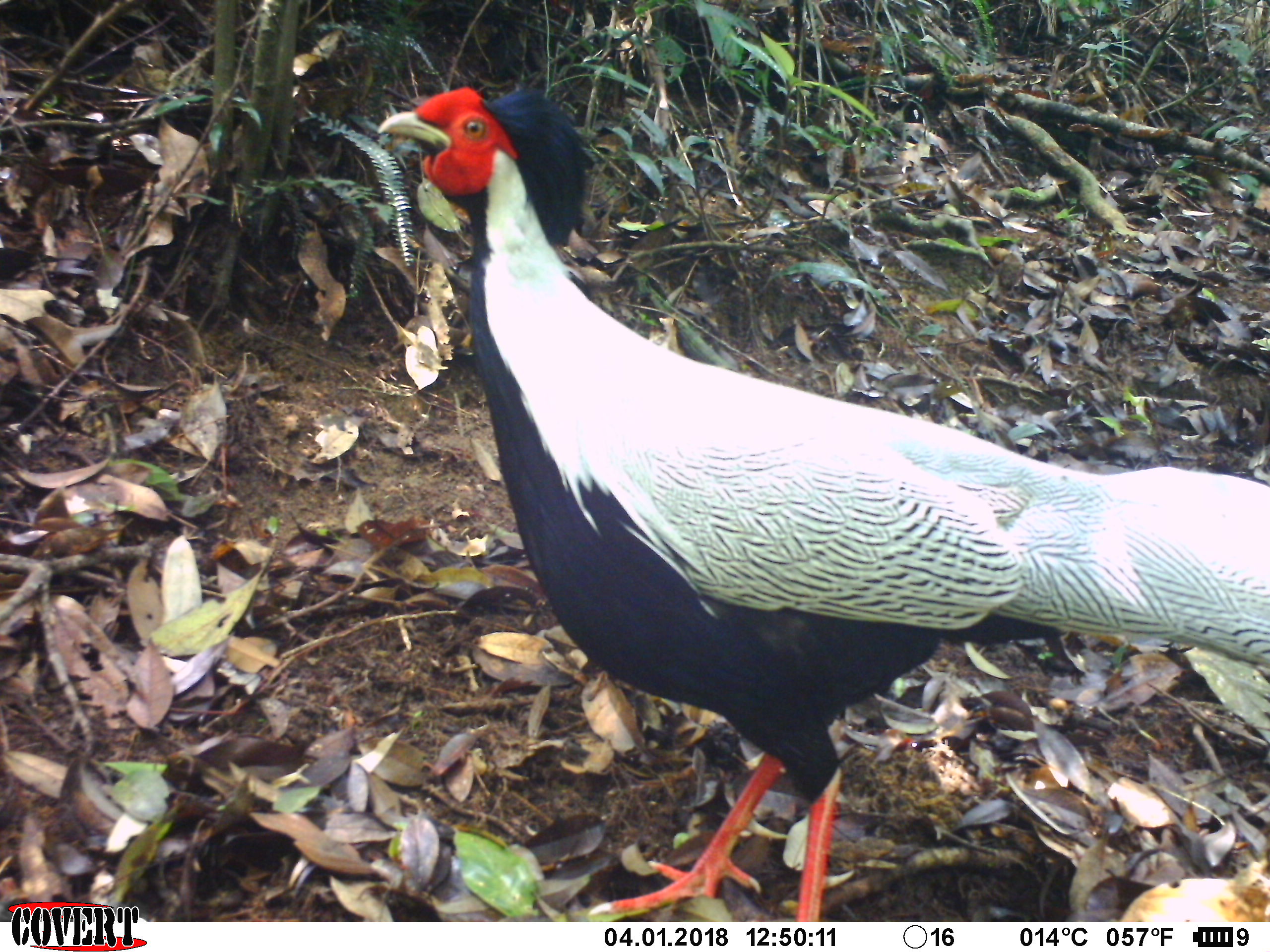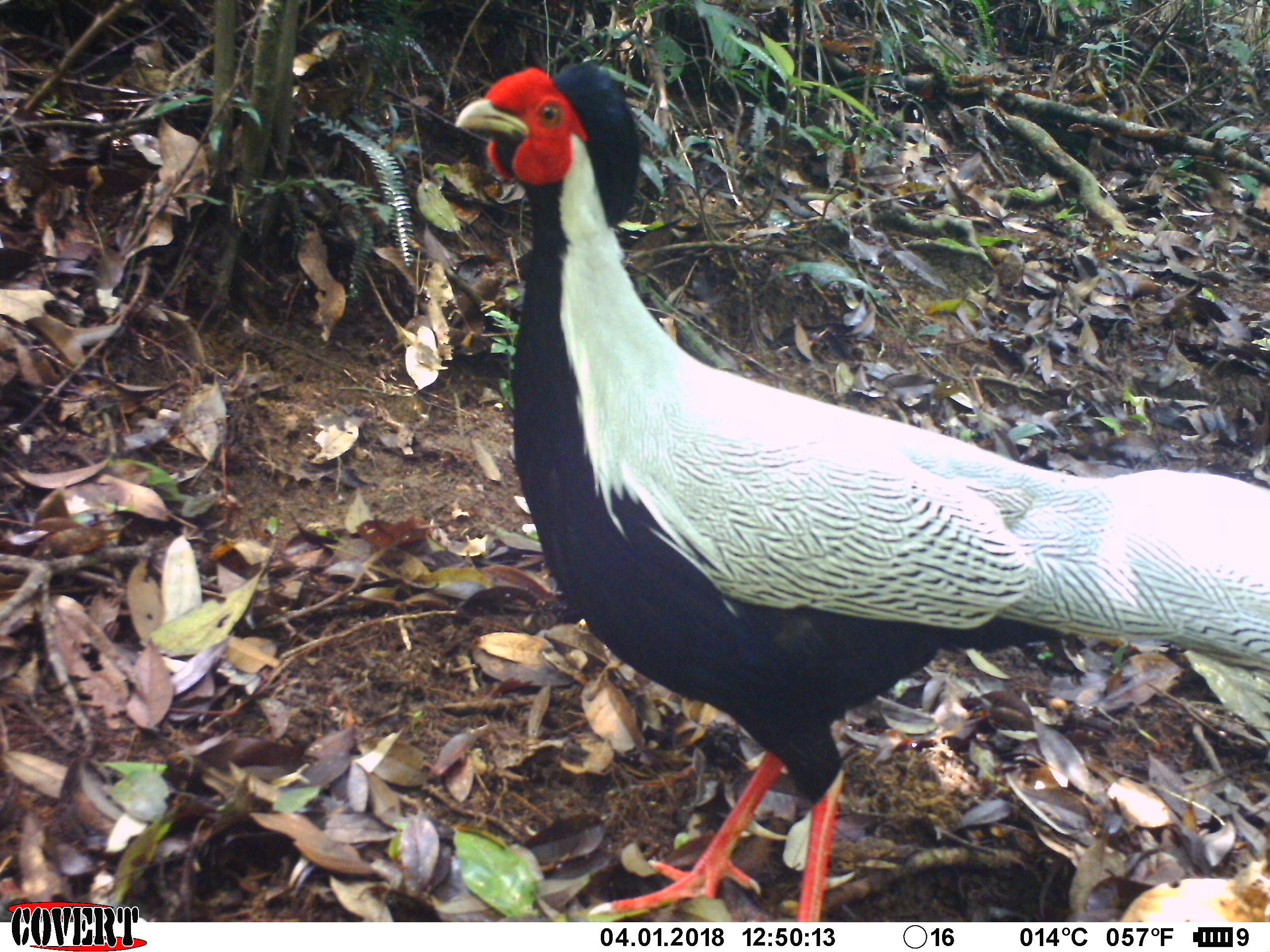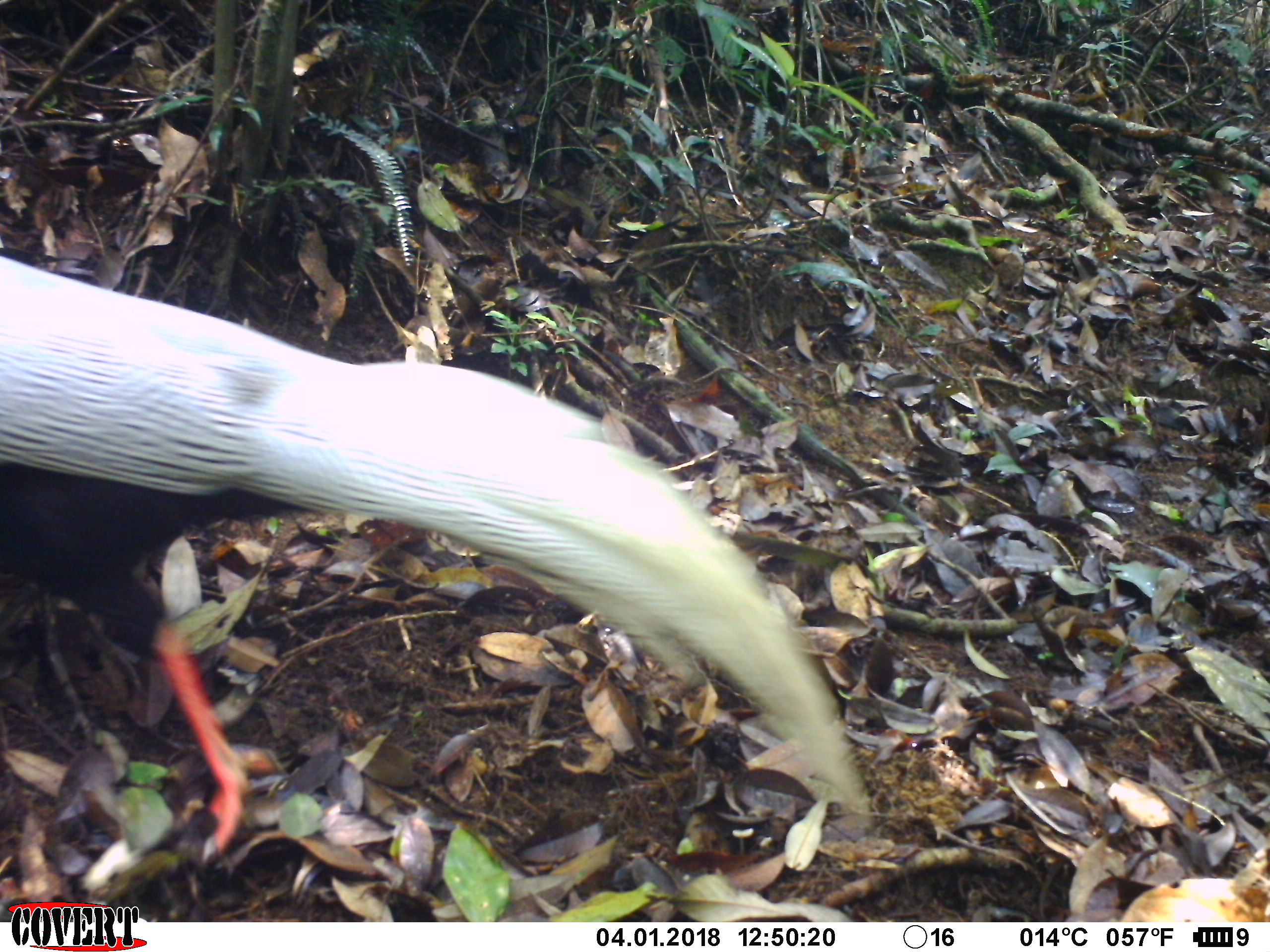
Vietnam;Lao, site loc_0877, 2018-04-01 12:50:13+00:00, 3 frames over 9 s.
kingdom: Animalia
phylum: Chordata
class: Aves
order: Galliformes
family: Phasianidae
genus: Lophura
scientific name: Lophura nycthemera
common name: silver pheasant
Silver pheasant (Lophura nycthemera). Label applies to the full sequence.